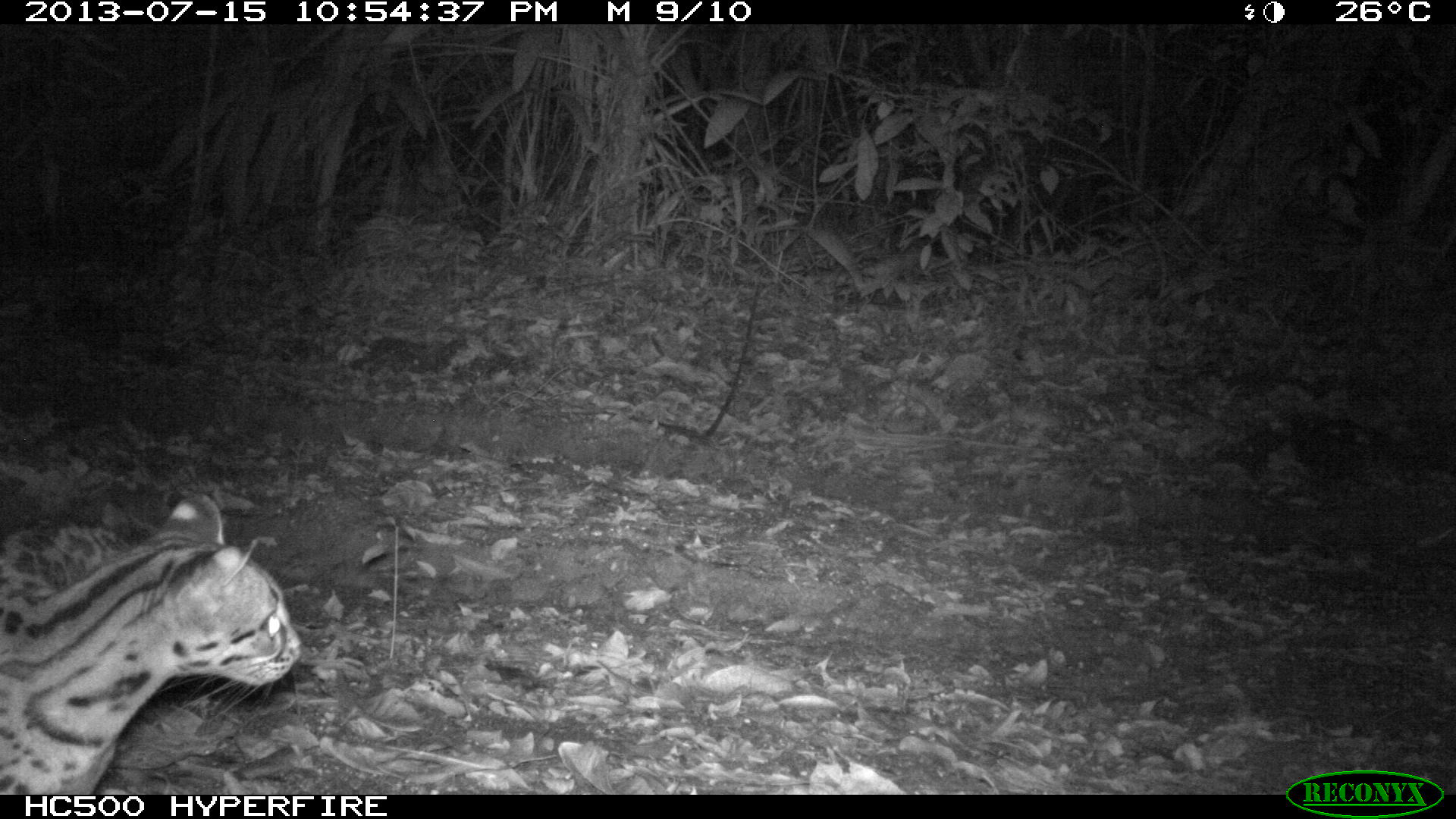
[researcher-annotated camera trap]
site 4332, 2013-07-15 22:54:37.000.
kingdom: Animalia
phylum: Chordata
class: Mammalia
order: Carnivora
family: Felidae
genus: Leopardus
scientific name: Leopardus pardalis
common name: ocelot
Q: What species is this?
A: Leopardus pardalis (ocelot).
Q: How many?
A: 1.